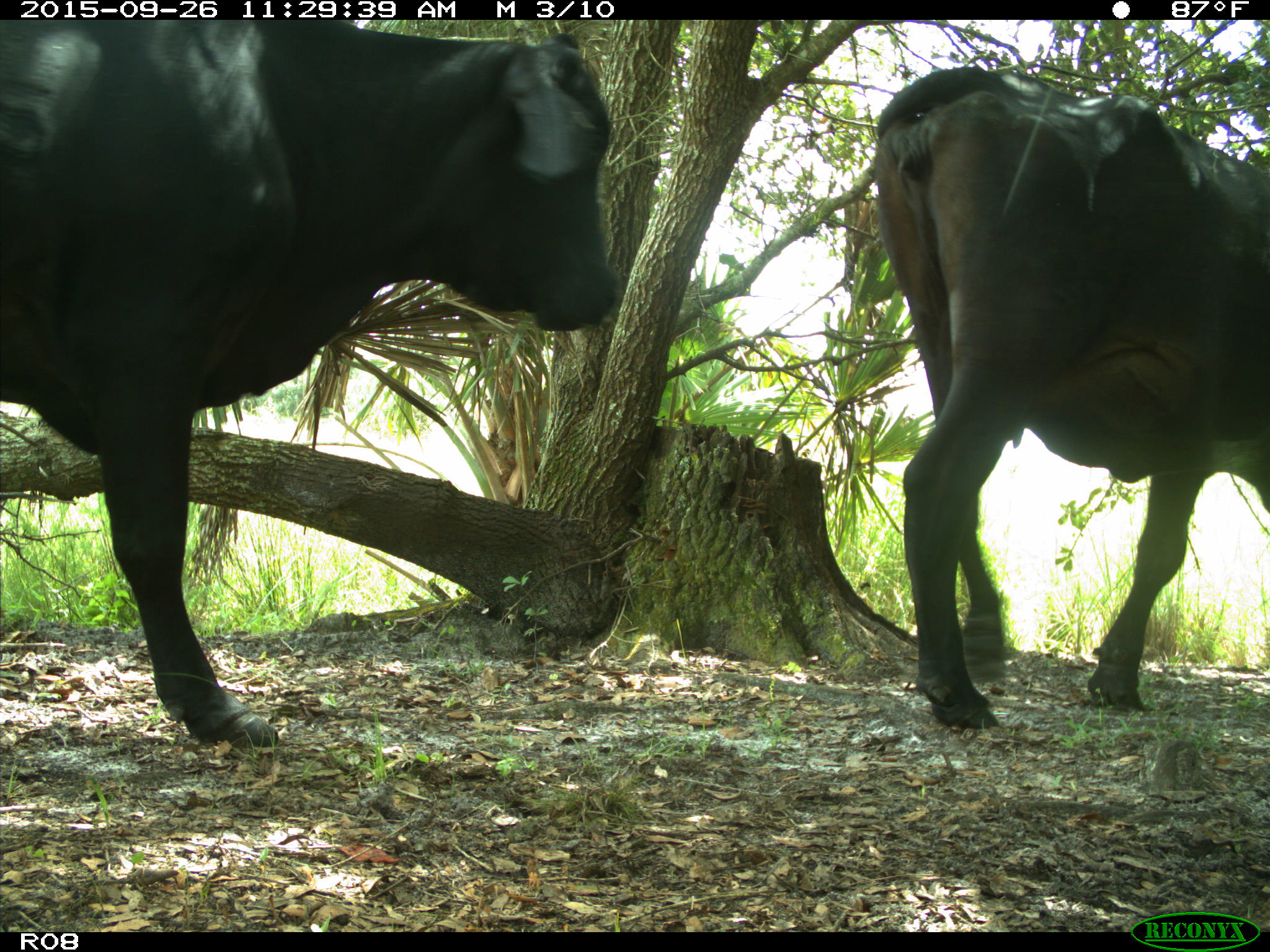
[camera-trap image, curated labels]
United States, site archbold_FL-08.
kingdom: Animalia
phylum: Chordata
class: Mammalia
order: Artiodactyla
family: Bovidae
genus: Bos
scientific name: Bos taurus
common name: domestic cow